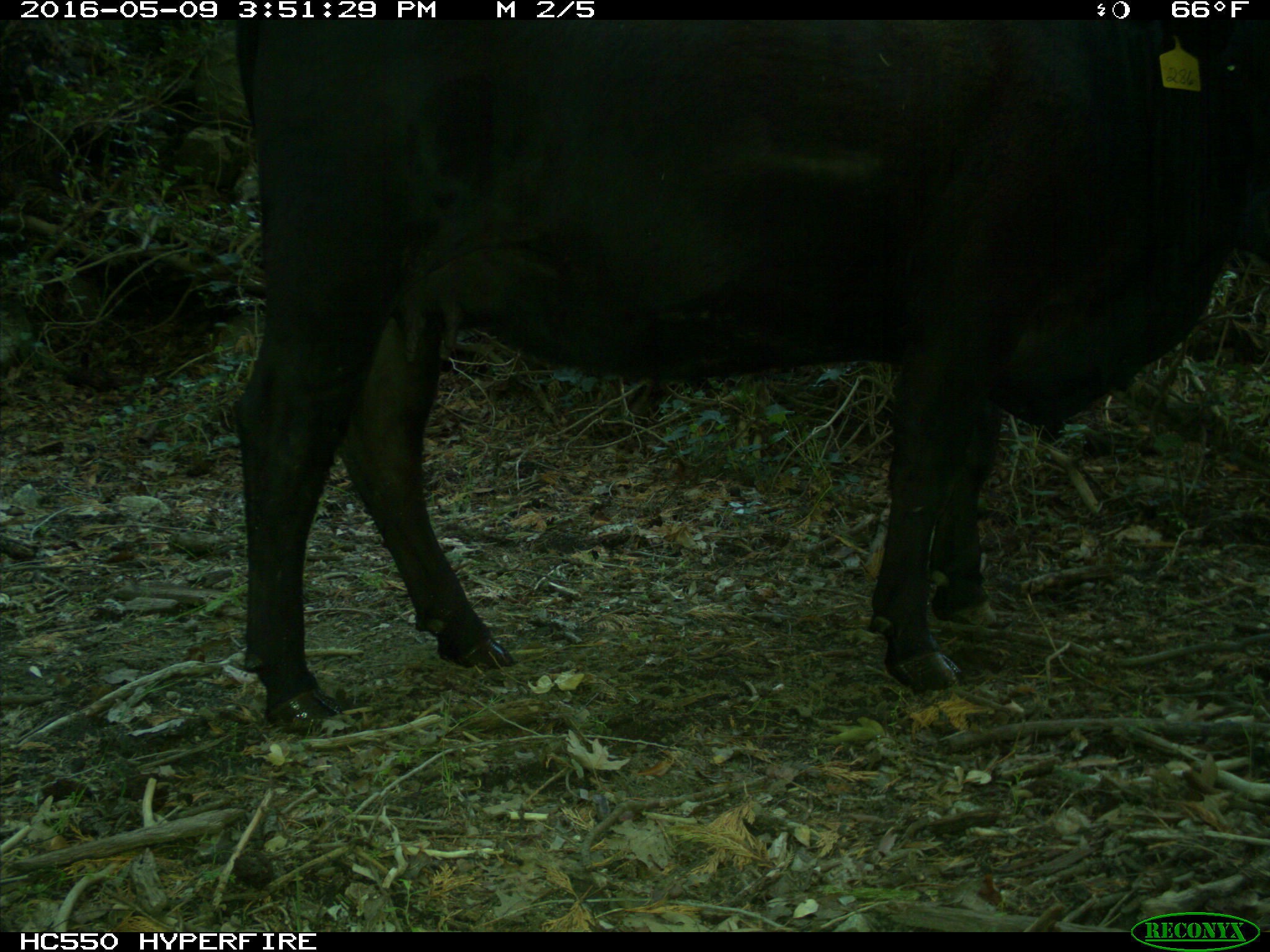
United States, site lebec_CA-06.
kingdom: Animalia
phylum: Chordata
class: Mammalia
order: Artiodactyla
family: Bovidae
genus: Bos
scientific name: Bos taurus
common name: domestic cow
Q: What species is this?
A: Bos taurus (domestic cow).